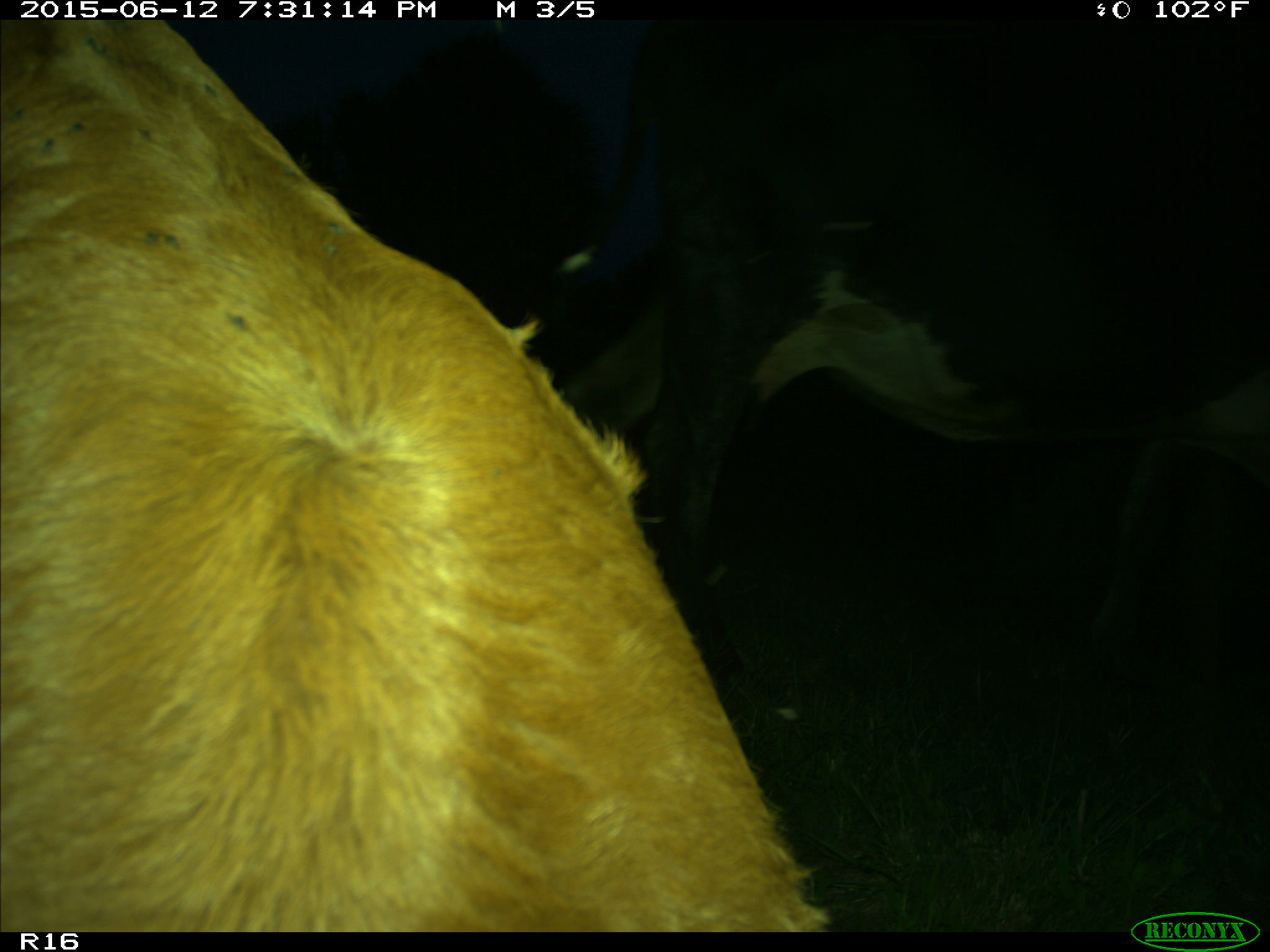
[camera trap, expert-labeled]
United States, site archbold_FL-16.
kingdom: Animalia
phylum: Chordata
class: Mammalia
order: Artiodactyla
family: Bovidae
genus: Bos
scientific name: Bos taurus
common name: domestic cow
Bos taurus (domestic cow).